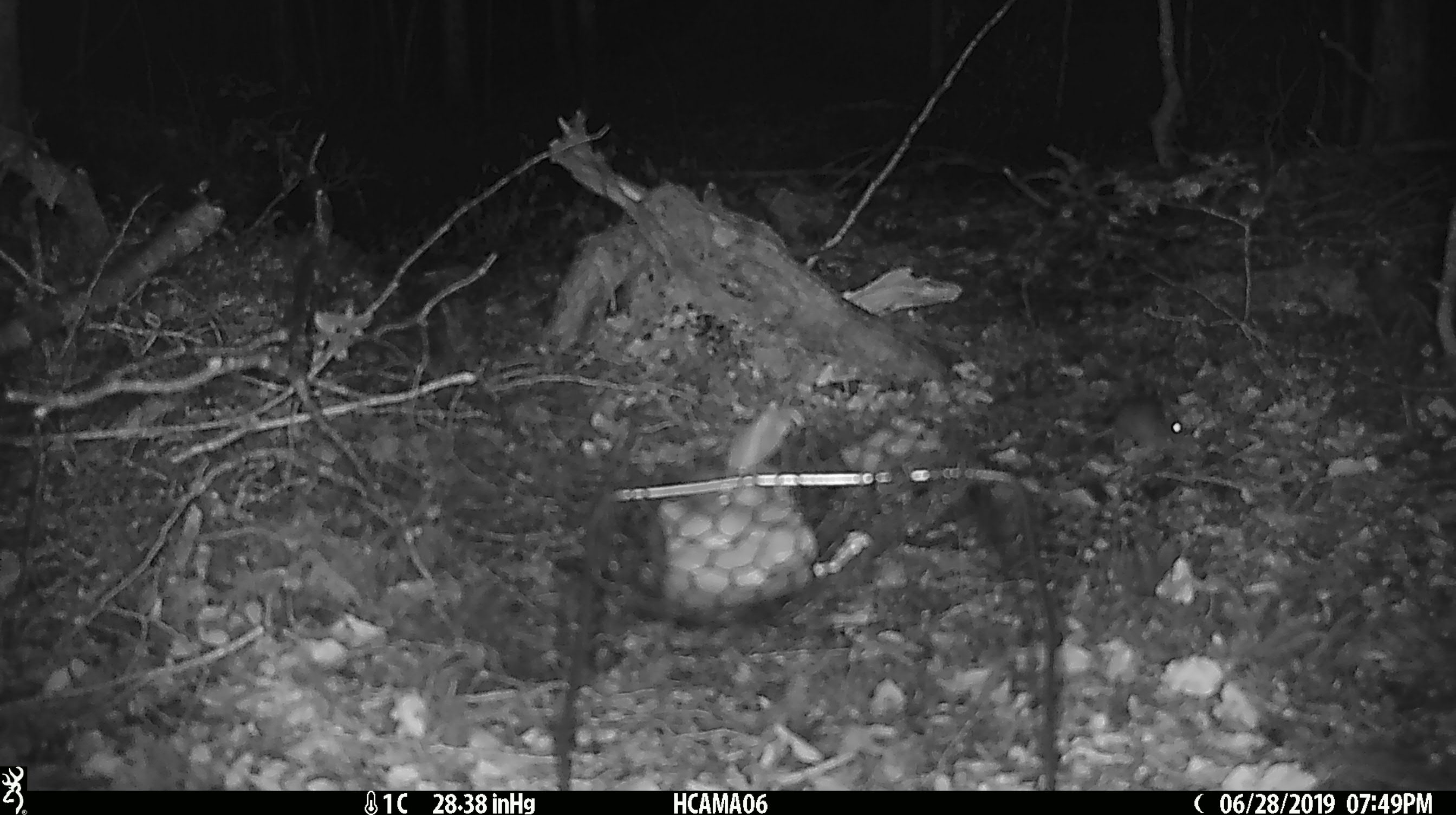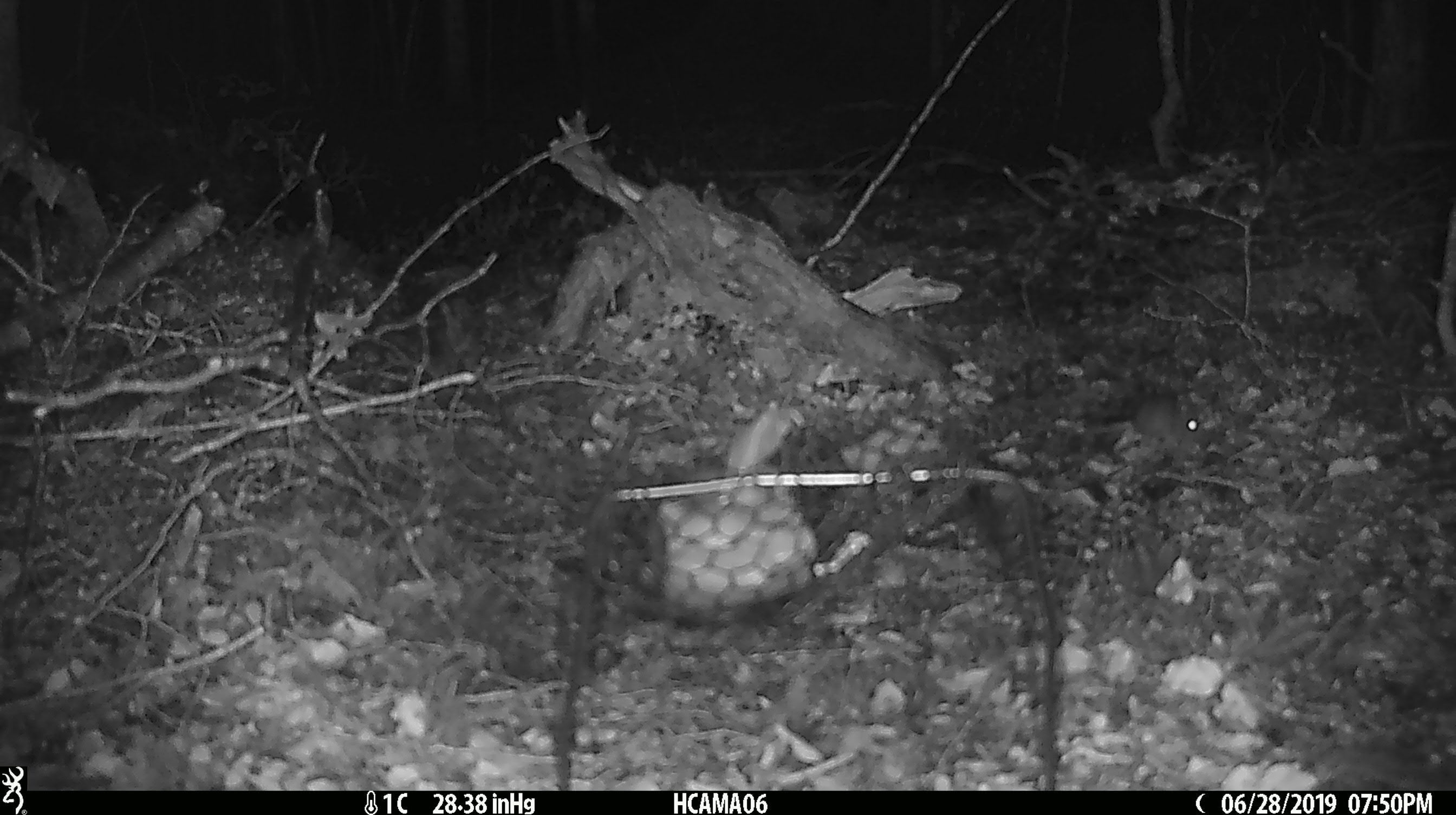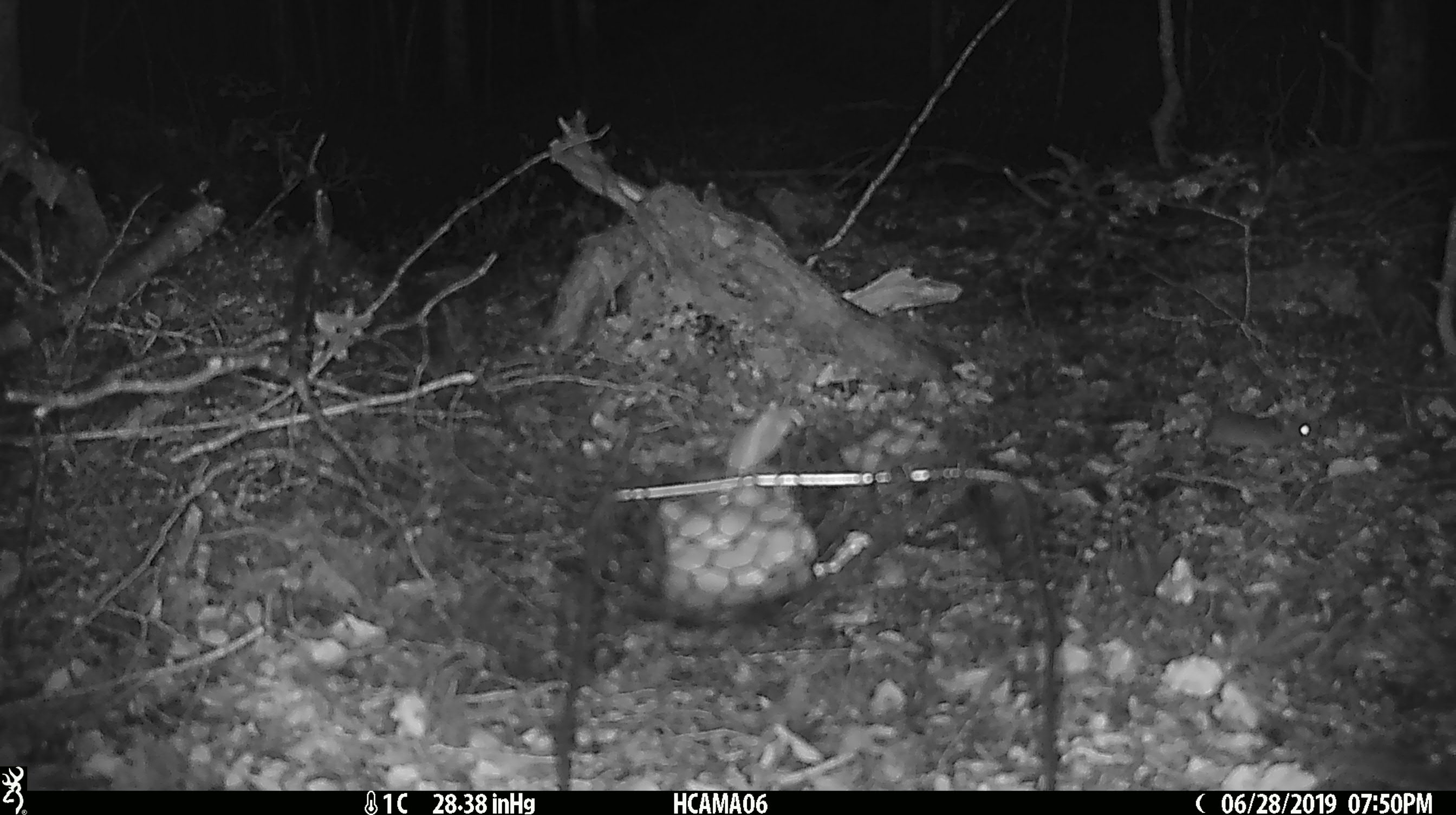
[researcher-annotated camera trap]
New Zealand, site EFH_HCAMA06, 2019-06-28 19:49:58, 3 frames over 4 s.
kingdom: Animalia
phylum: Chordata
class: Mammalia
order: Rodentia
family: Muridae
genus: Mus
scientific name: Mus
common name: mouse